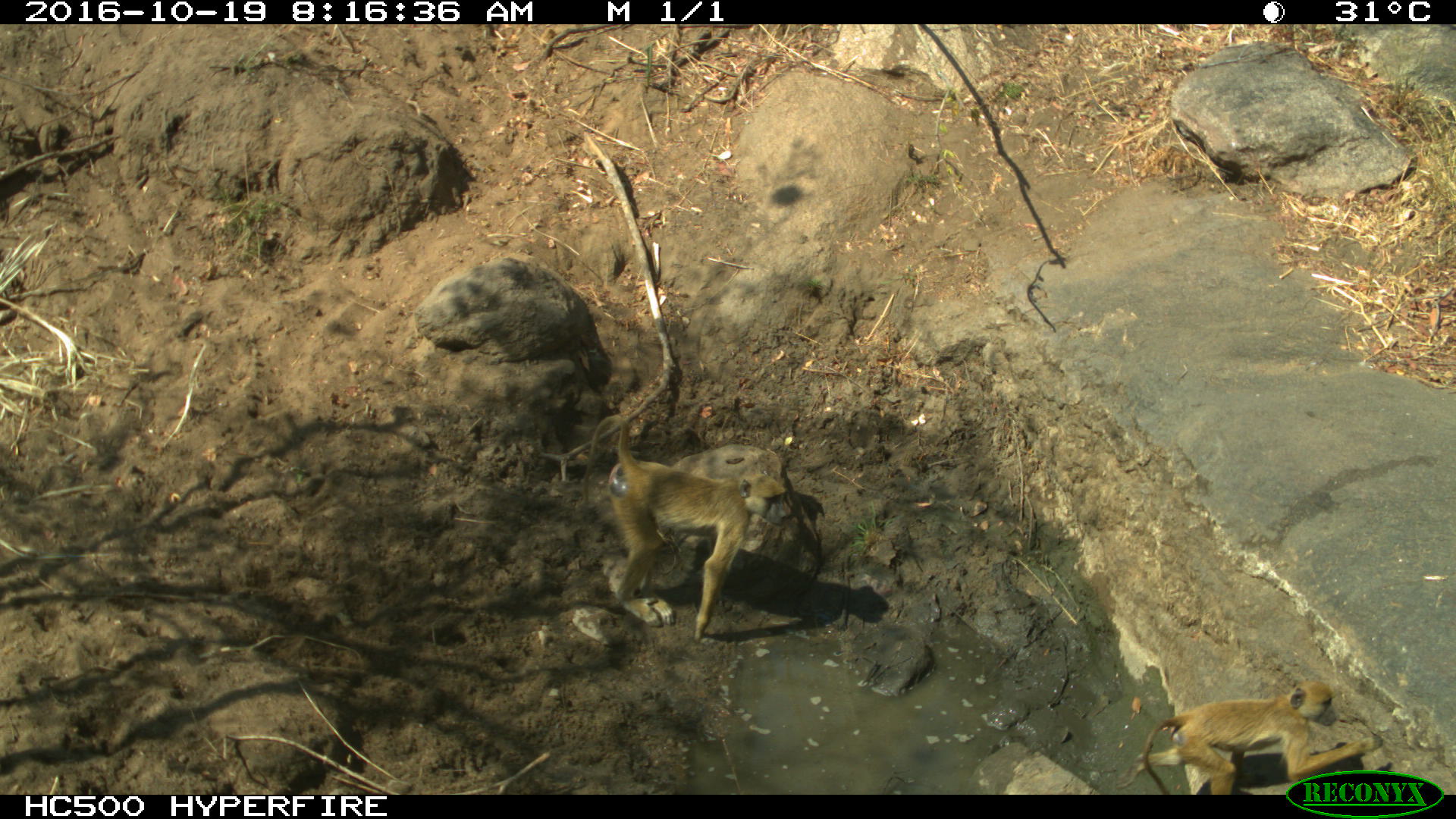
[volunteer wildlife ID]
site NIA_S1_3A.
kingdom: Animalia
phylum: Chordata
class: Mammalia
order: Primates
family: Cercopithecidae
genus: Papio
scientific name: Papio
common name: baboon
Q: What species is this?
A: Baboon (Papio).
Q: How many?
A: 2.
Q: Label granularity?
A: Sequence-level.